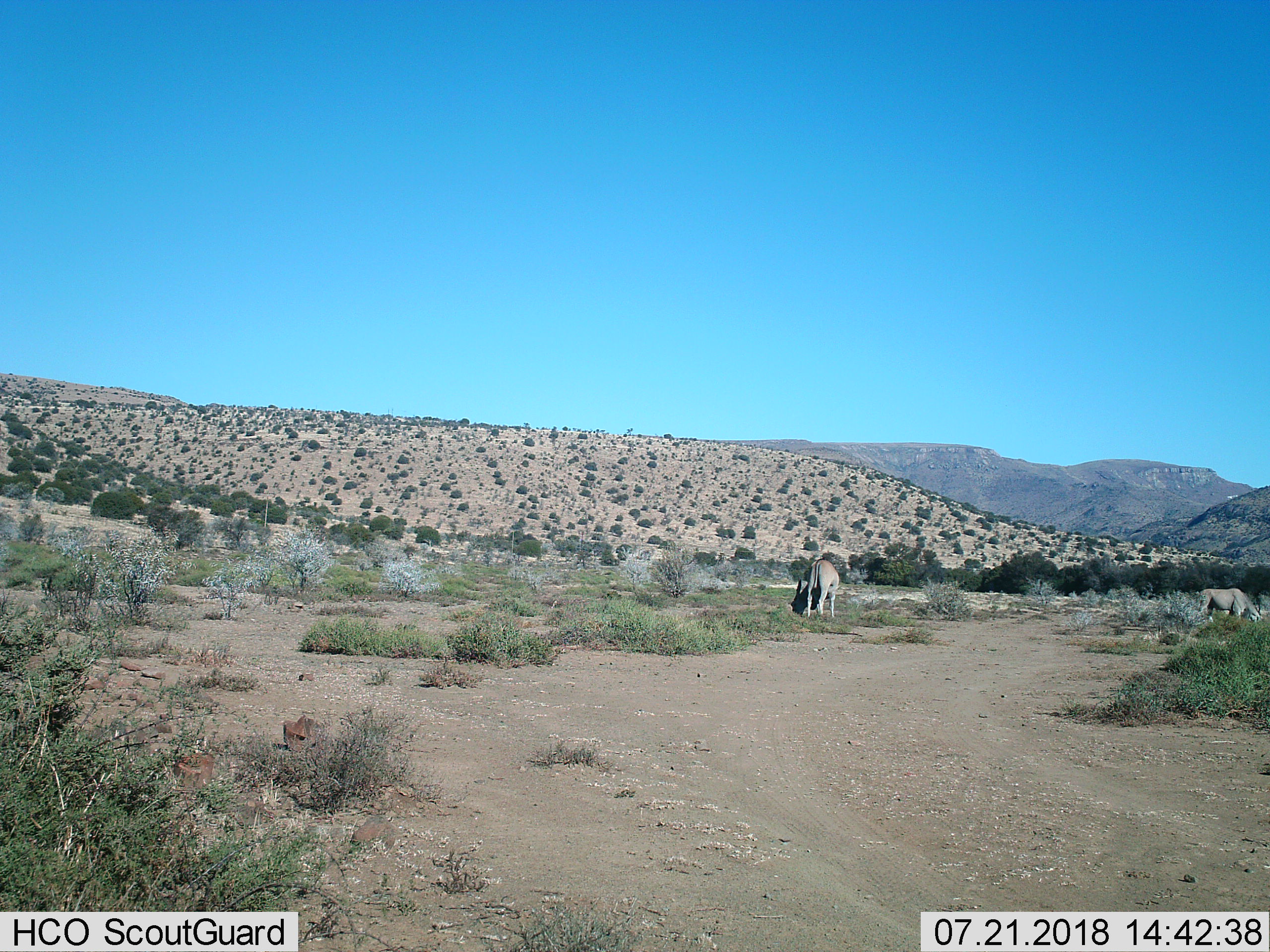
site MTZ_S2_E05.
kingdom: Animalia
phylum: Chordata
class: Mammalia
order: Artiodactyla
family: Bovidae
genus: Tragelaphus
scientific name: Tragelaphus oryx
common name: eland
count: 2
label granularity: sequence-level